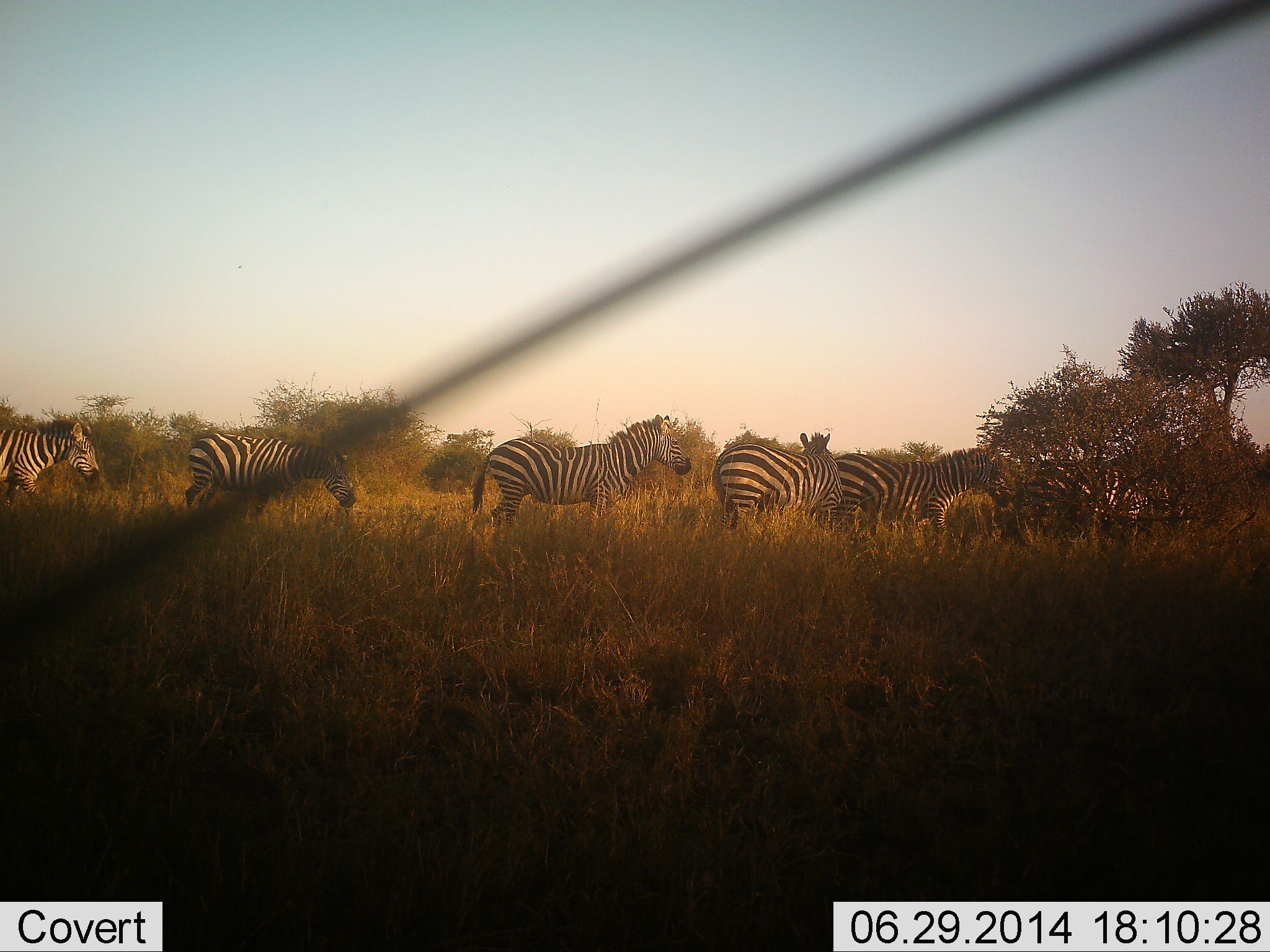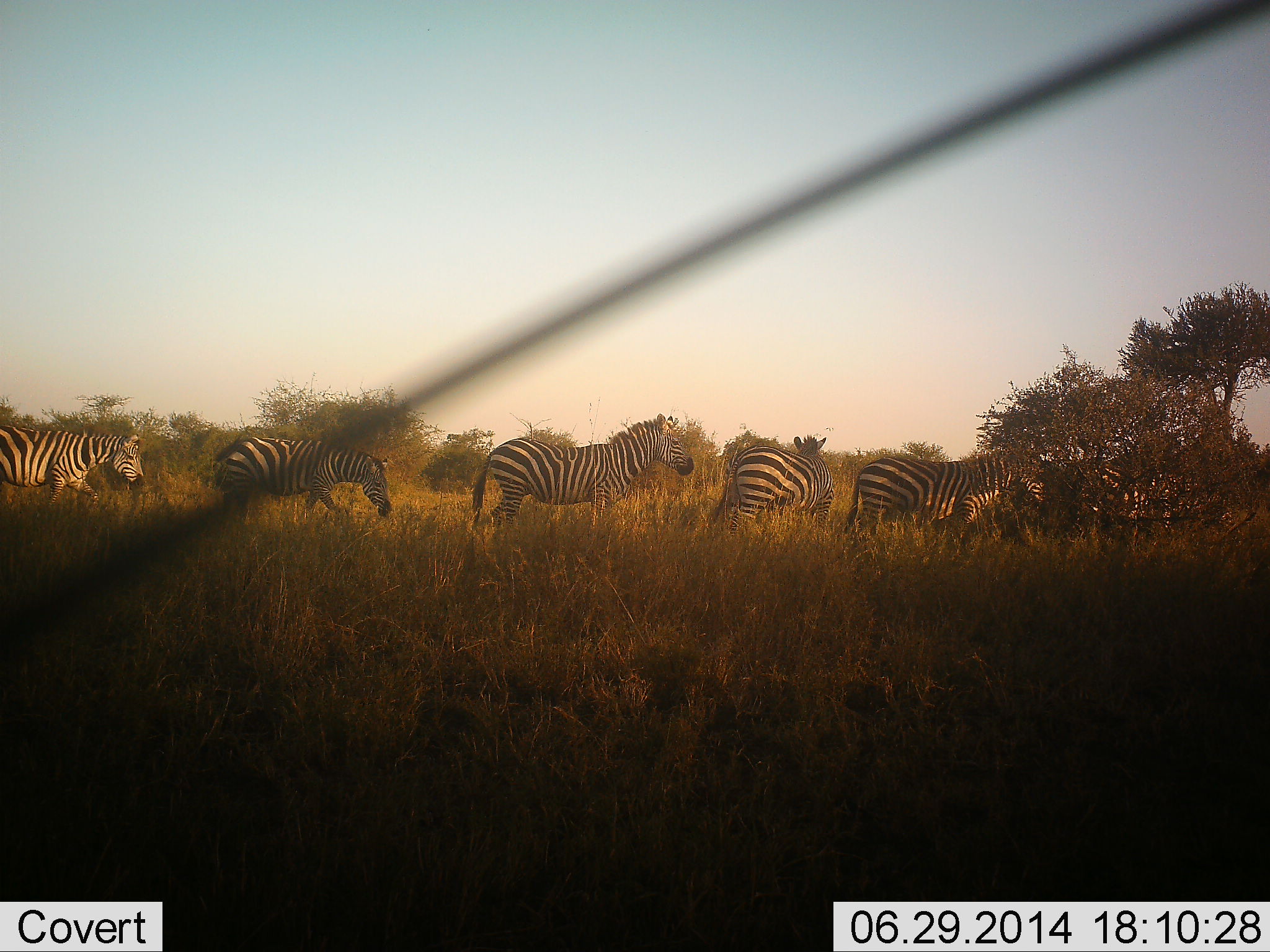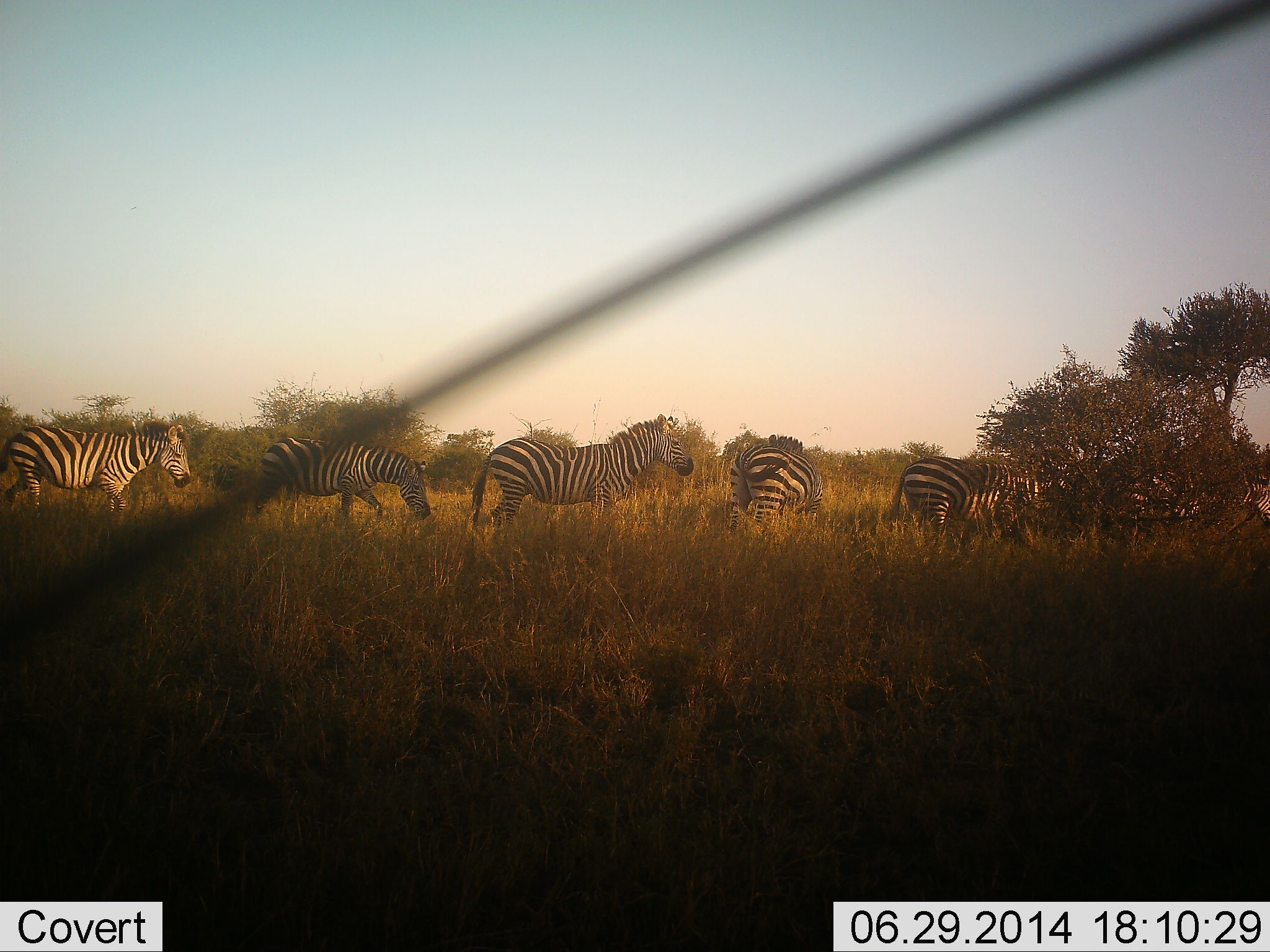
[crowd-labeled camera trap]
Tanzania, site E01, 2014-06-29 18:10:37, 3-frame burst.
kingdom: Animalia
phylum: Chordata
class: Mammalia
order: Perissodactyla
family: Equidae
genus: Equus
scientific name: Equus quagga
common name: plains zebra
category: zebra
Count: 6.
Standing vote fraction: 30%.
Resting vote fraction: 0%.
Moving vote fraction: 100%.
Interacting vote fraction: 0%.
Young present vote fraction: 10%.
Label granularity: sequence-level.